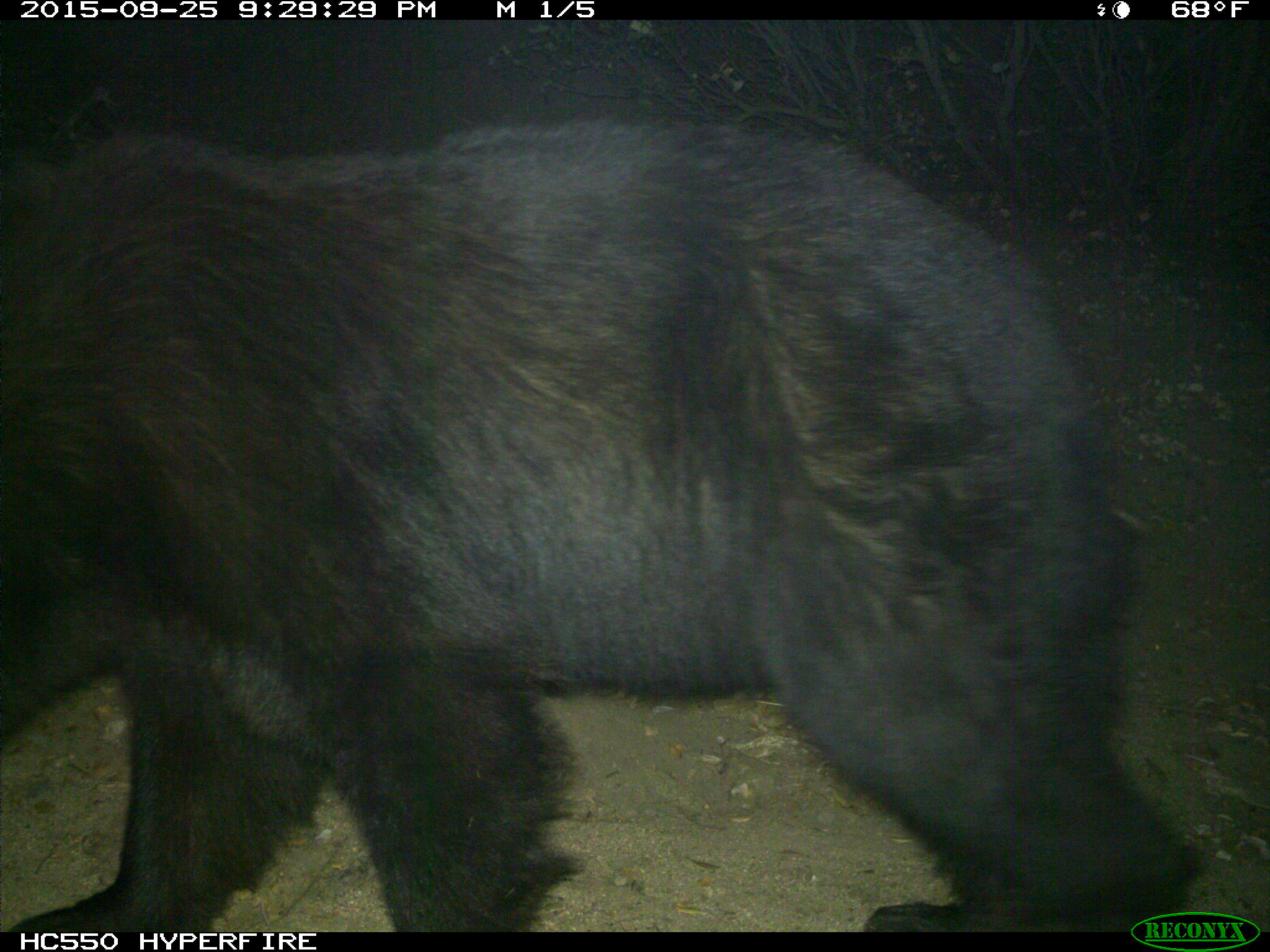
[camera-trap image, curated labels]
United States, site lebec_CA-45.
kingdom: Animalia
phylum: Chordata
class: Mammalia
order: Carnivora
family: Ursidae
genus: Ursus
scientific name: Ursus americanus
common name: american black bear